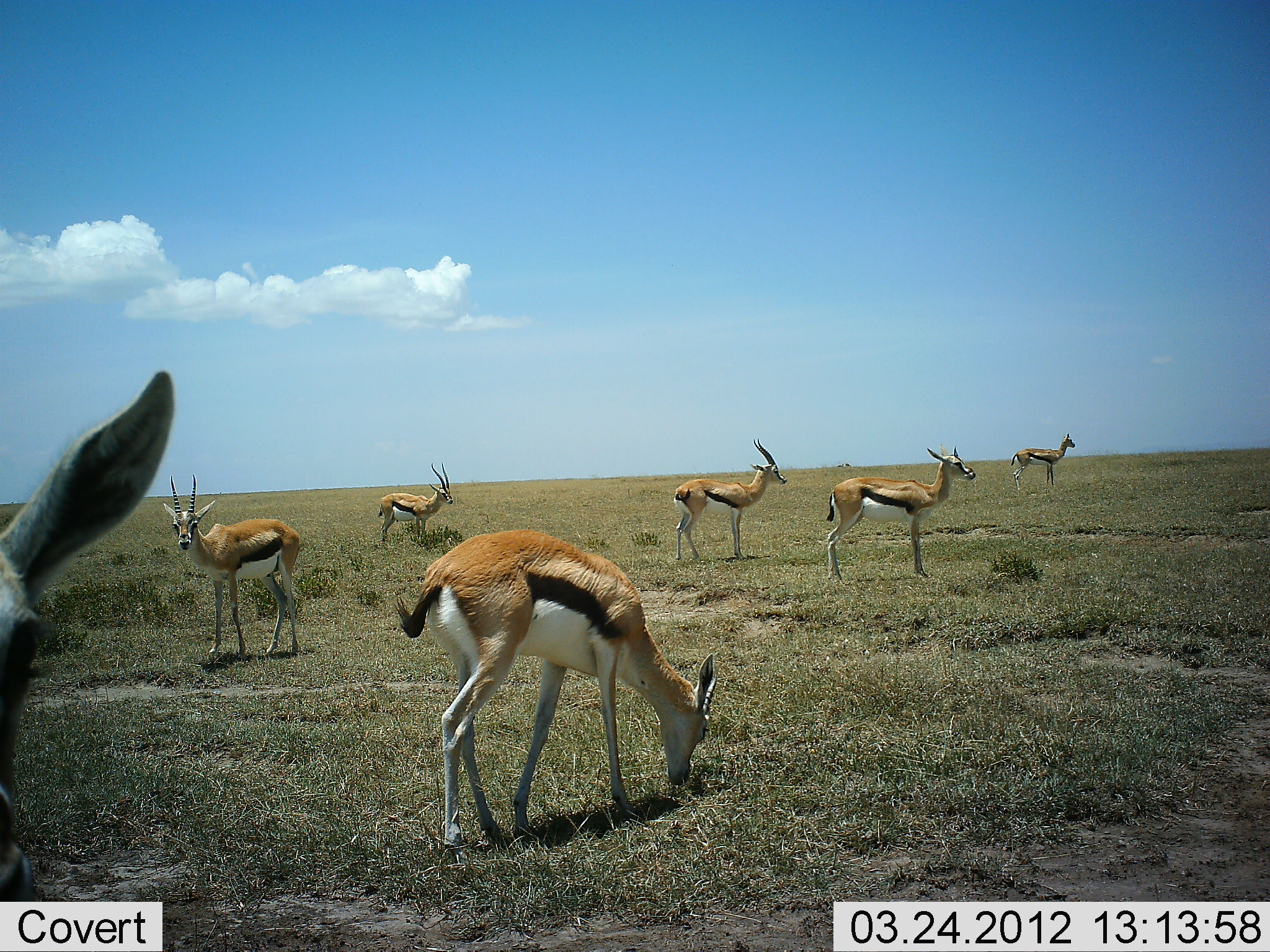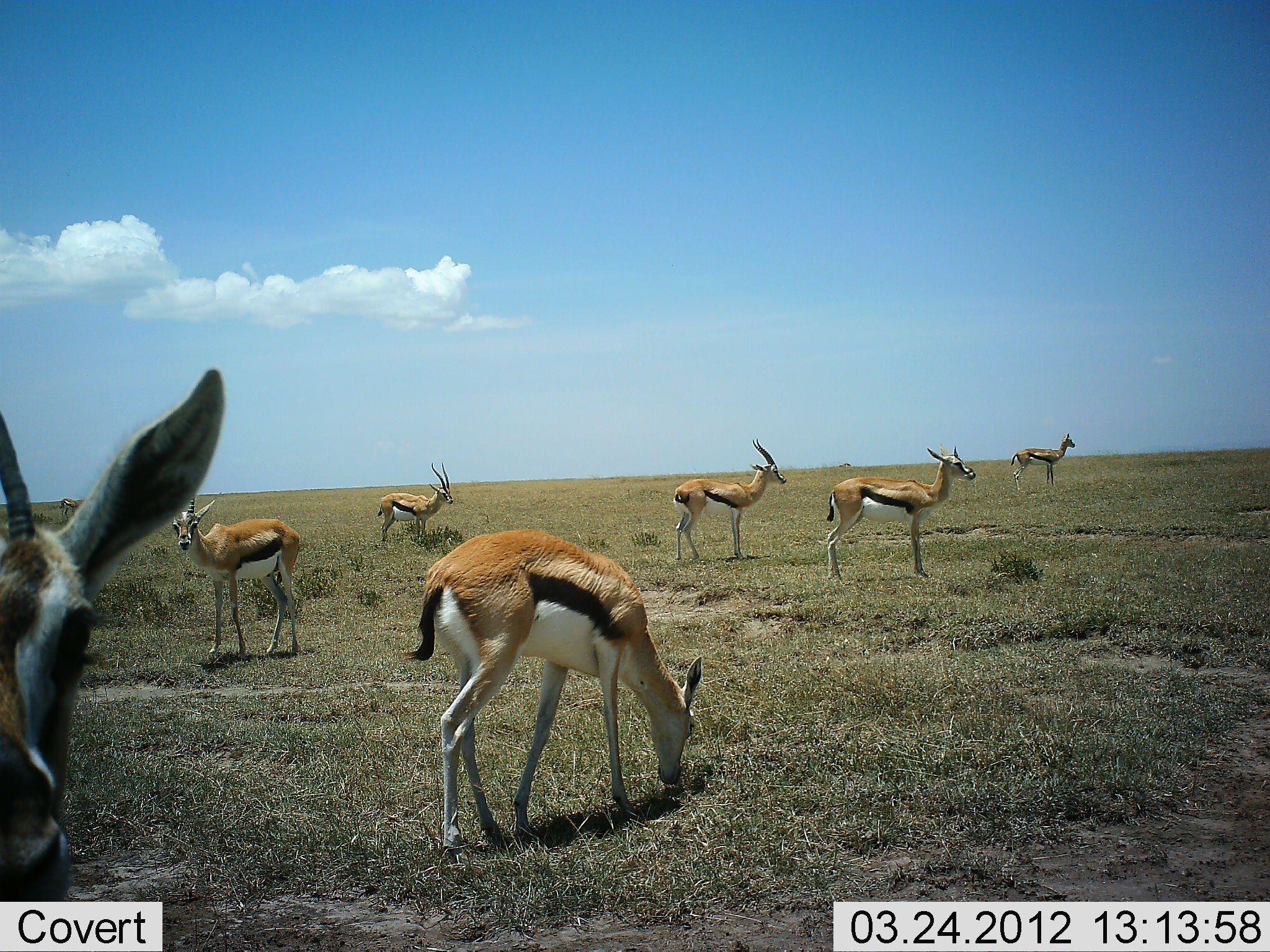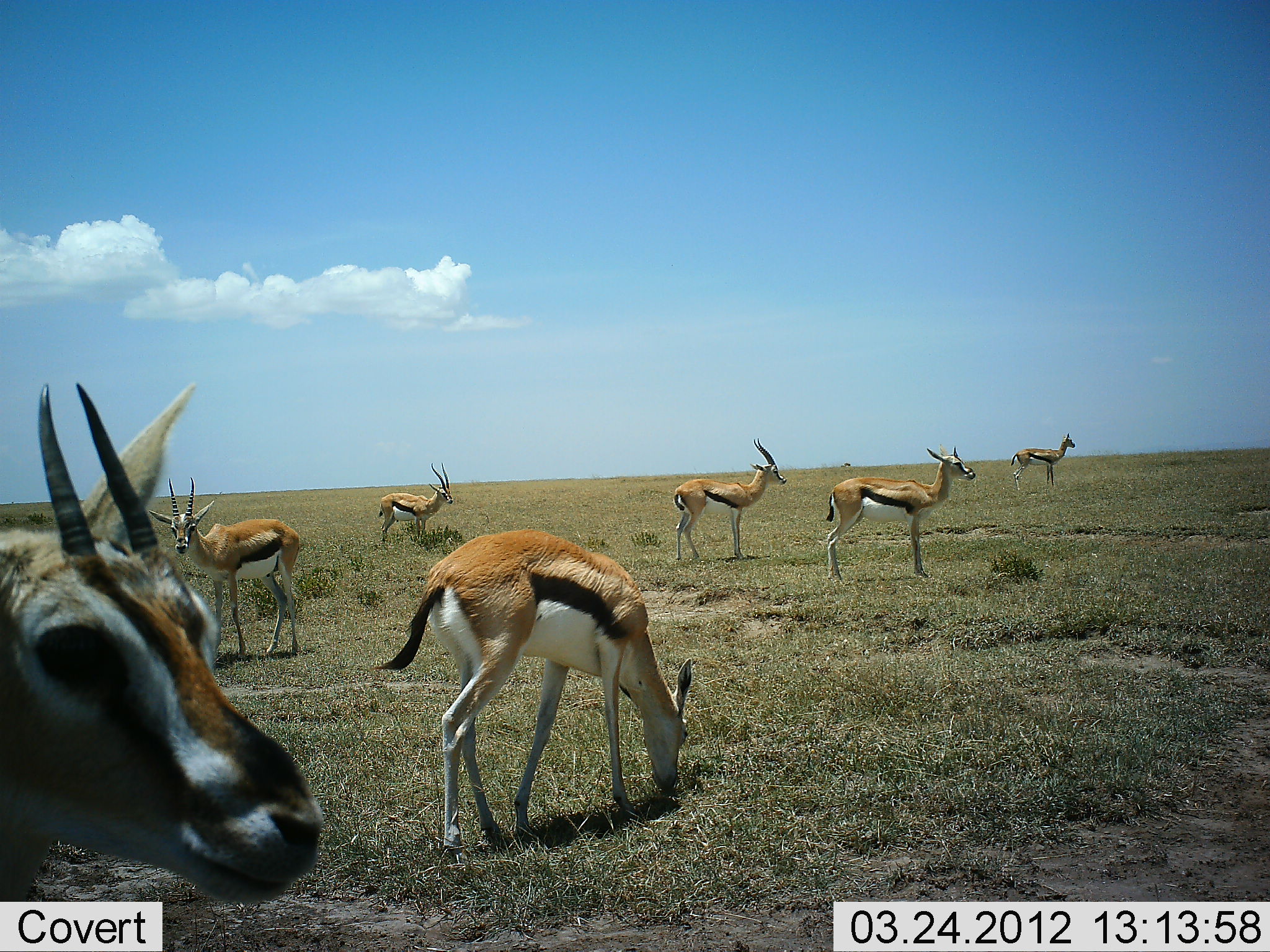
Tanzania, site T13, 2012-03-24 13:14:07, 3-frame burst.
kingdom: Animalia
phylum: Chordata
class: Mammalia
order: Artiodactyla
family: Bovidae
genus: Eudorcas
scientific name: Eudorcas thomsonii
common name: thomson's gazelle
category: gazellethomsons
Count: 7.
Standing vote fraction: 100%.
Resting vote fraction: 0%.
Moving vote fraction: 5%.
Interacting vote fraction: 0%.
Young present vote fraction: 0%.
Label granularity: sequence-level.